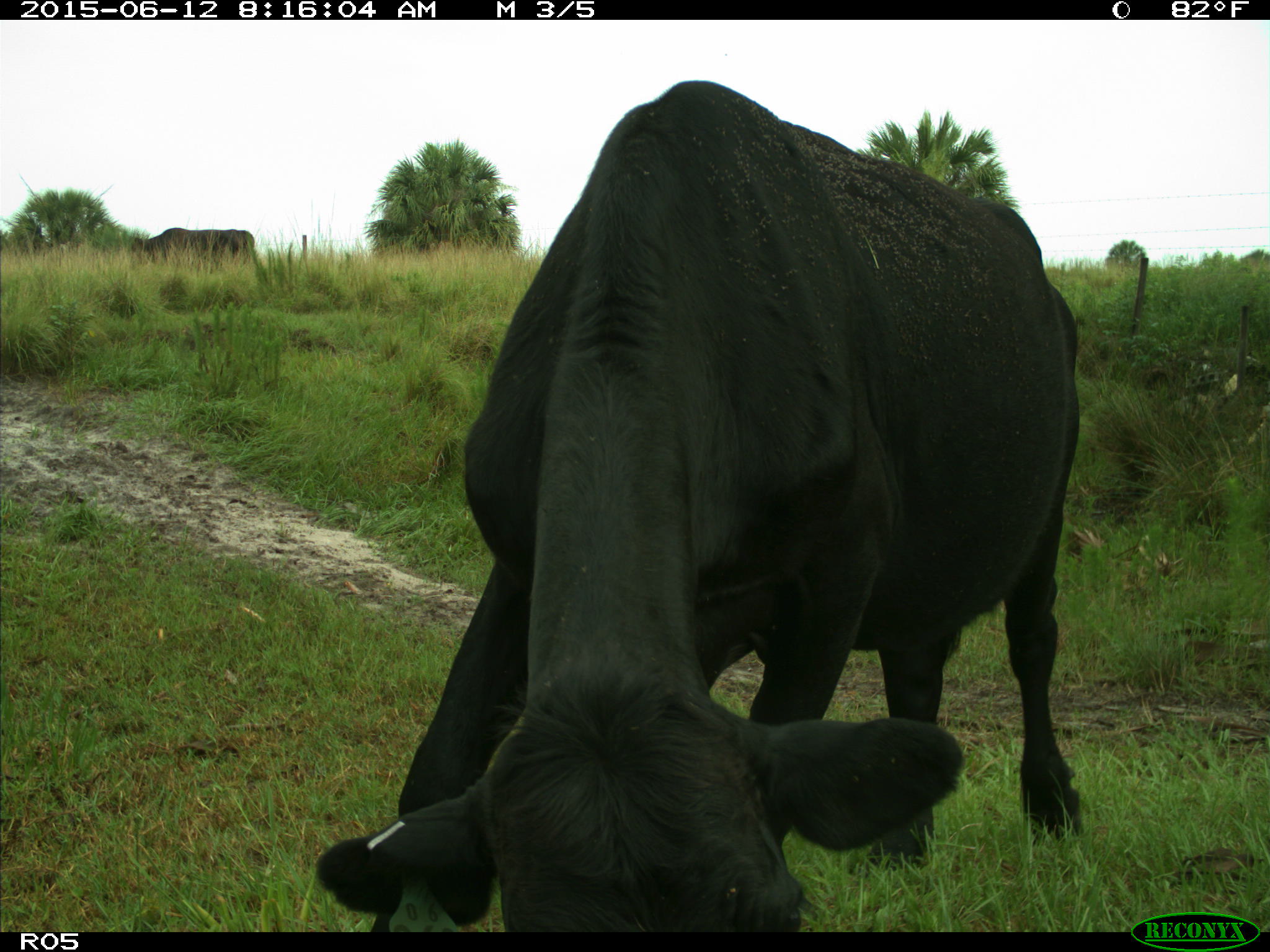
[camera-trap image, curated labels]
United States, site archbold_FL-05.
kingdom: Animalia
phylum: Chordata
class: Mammalia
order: Artiodactyla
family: Bovidae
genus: Bos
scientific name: Bos taurus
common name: domestic cow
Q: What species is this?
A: Bos taurus (domestic cow).